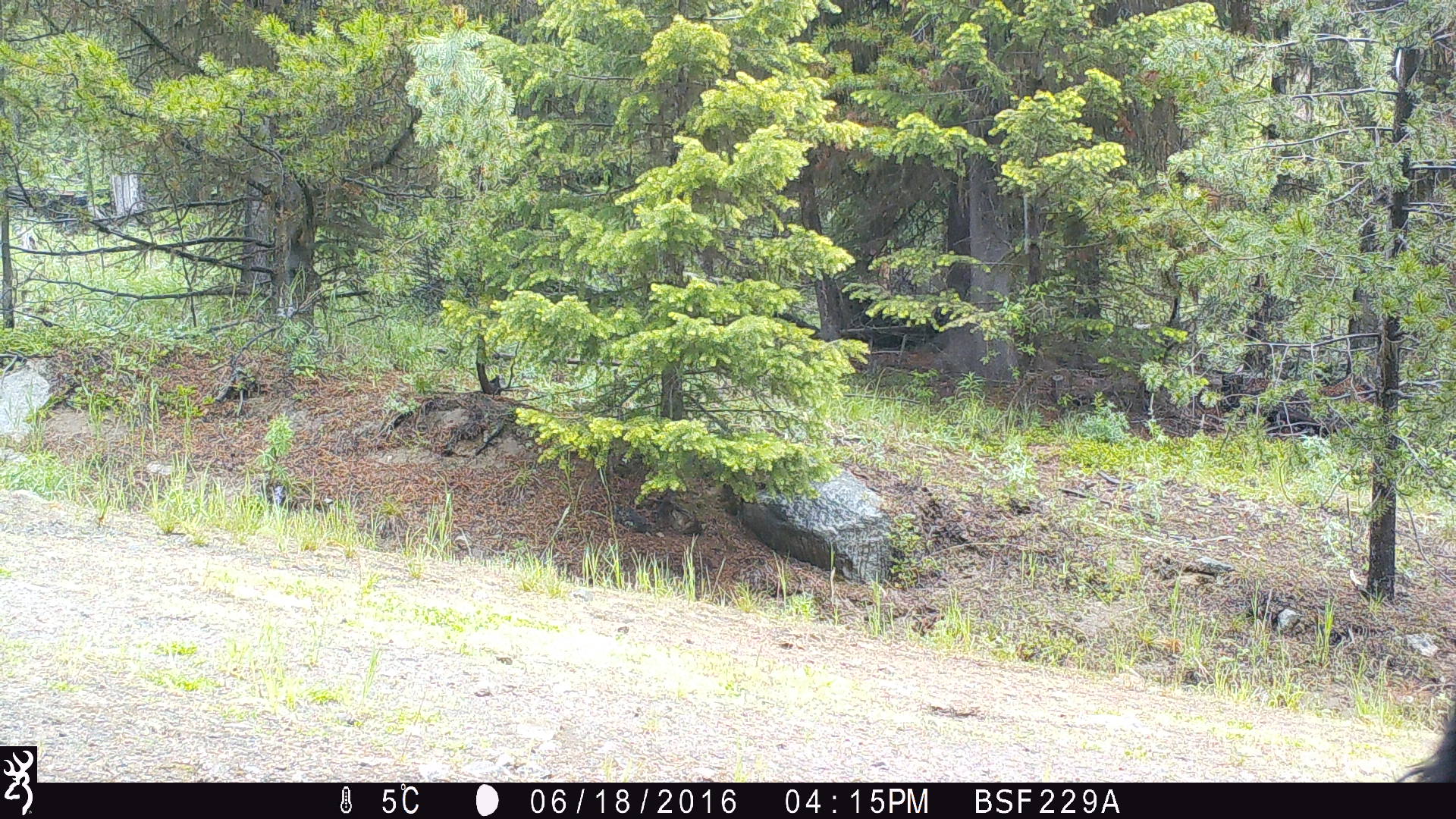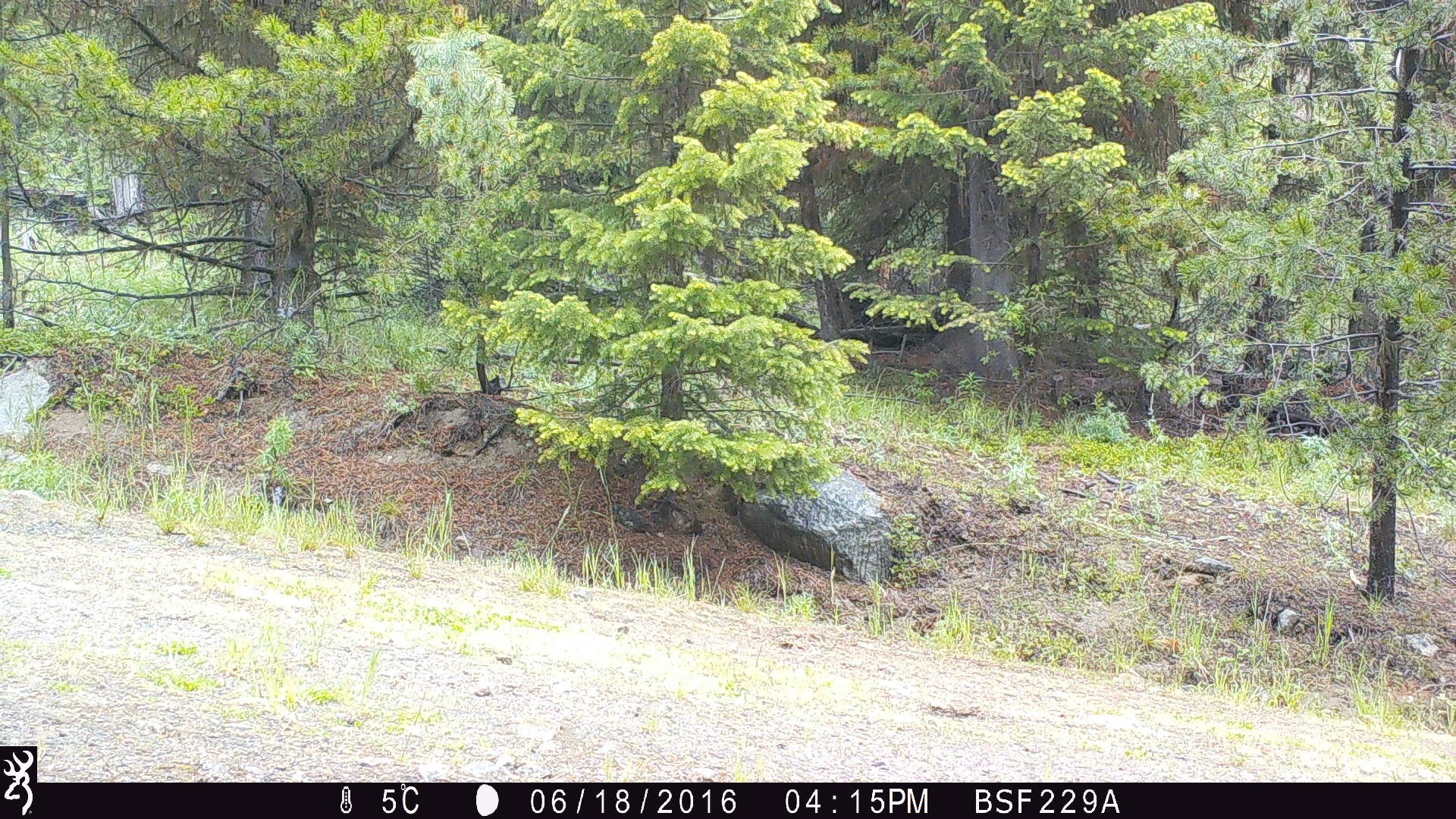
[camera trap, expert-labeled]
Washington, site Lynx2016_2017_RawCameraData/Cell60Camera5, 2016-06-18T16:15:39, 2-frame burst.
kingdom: Animalia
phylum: Chordata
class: Mammalia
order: Artiodactyla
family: Bovidae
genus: Bos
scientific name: Bos taurus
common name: domestic cattle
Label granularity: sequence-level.